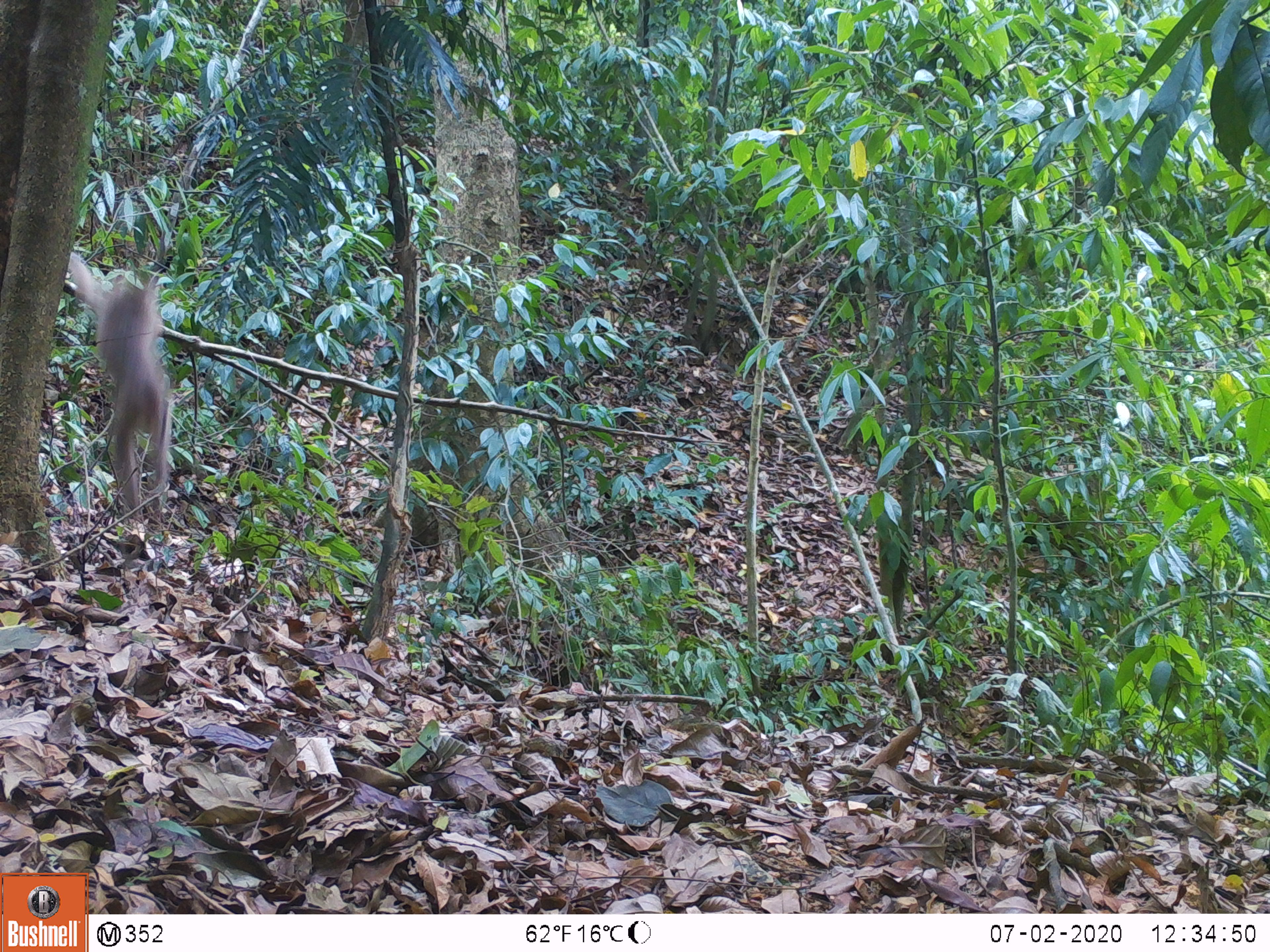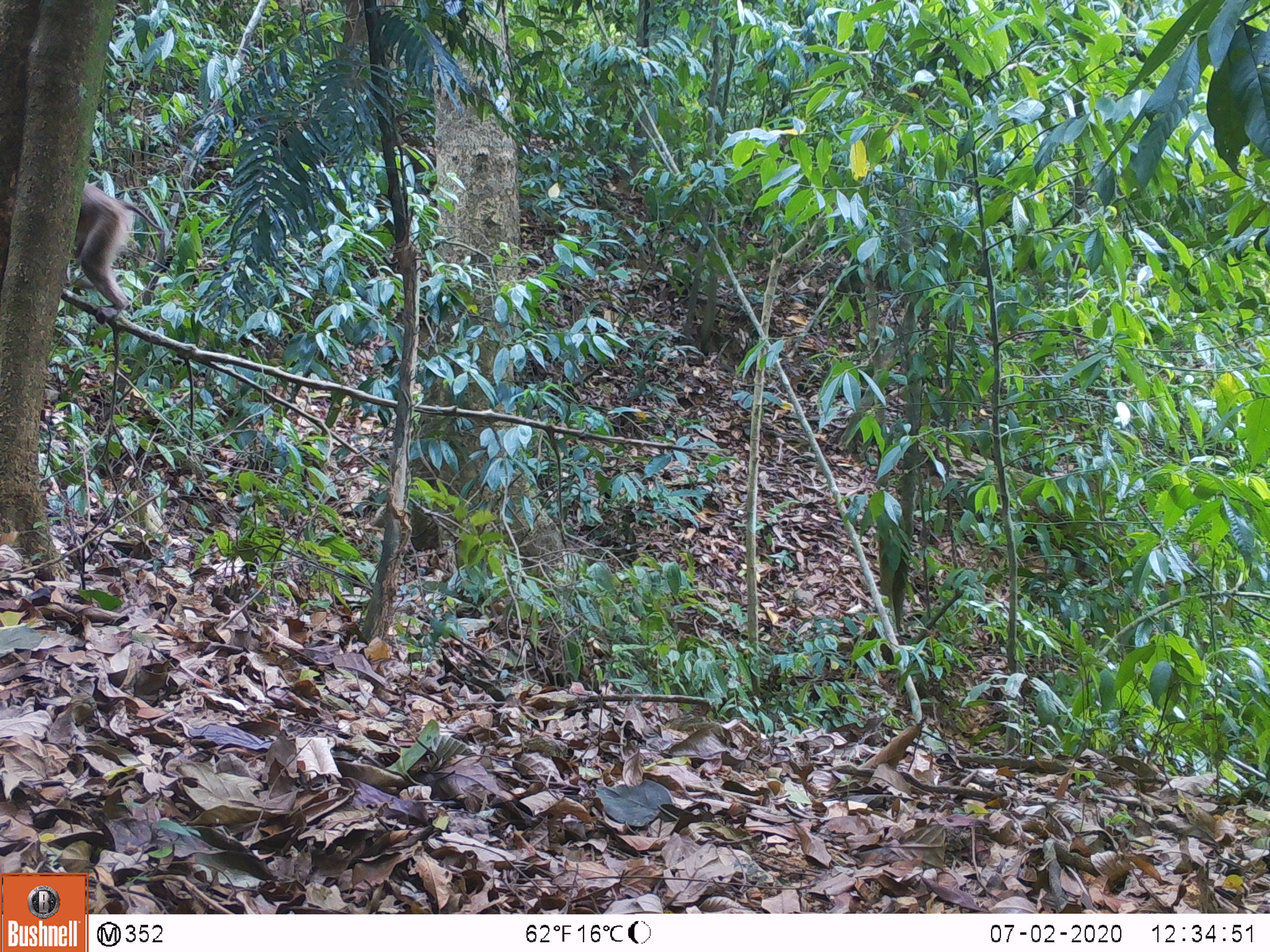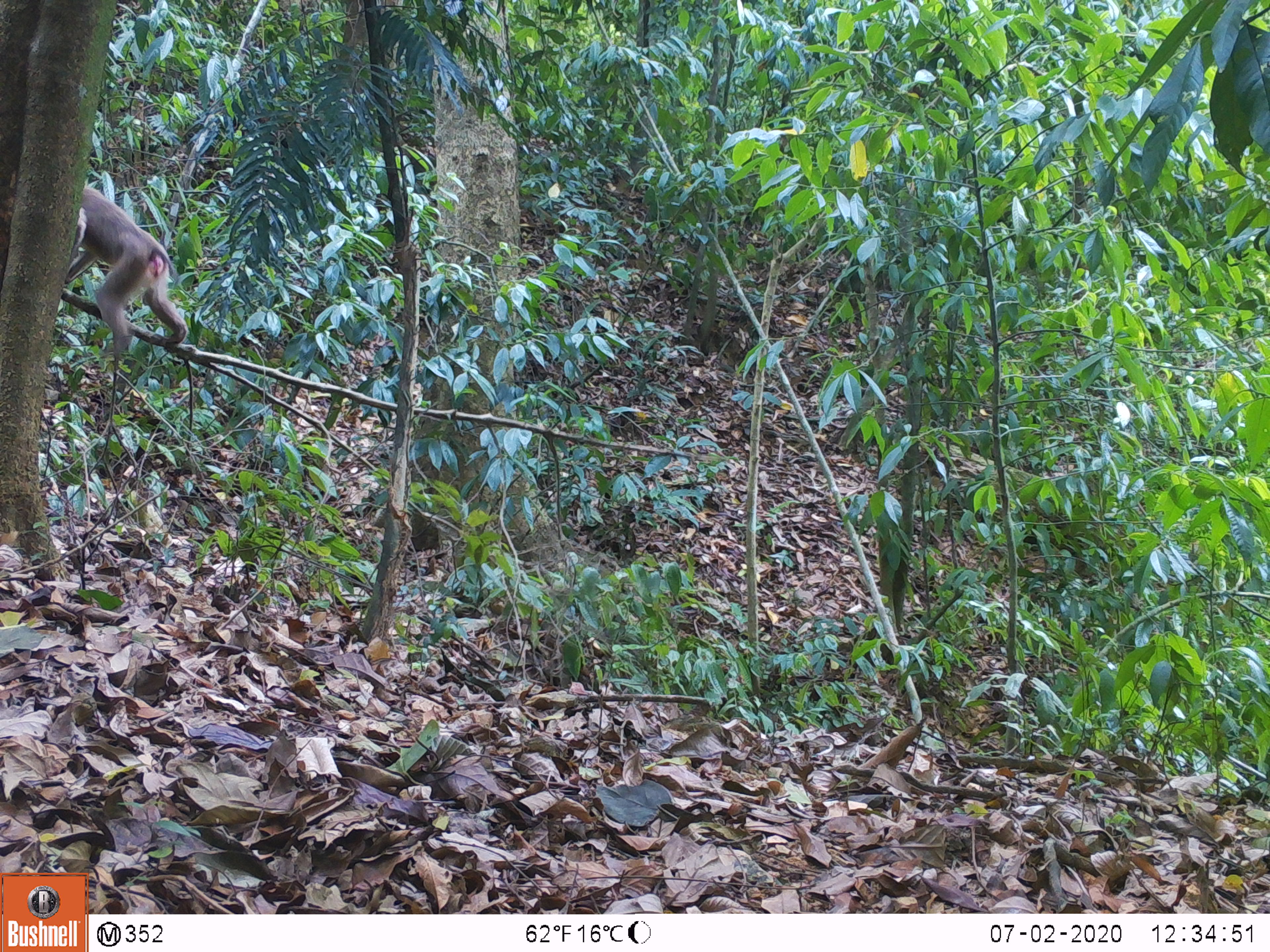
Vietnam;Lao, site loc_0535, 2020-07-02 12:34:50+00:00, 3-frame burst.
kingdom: Animalia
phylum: Chordata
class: Mammalia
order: Primates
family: Cercopithecidae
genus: Macaca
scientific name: Macaca nemestrina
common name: pig-tailed macaque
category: pig tailed macaque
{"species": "pig tailed macaque (pig-tailed macaque) (Macaca nemestrina)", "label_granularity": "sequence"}